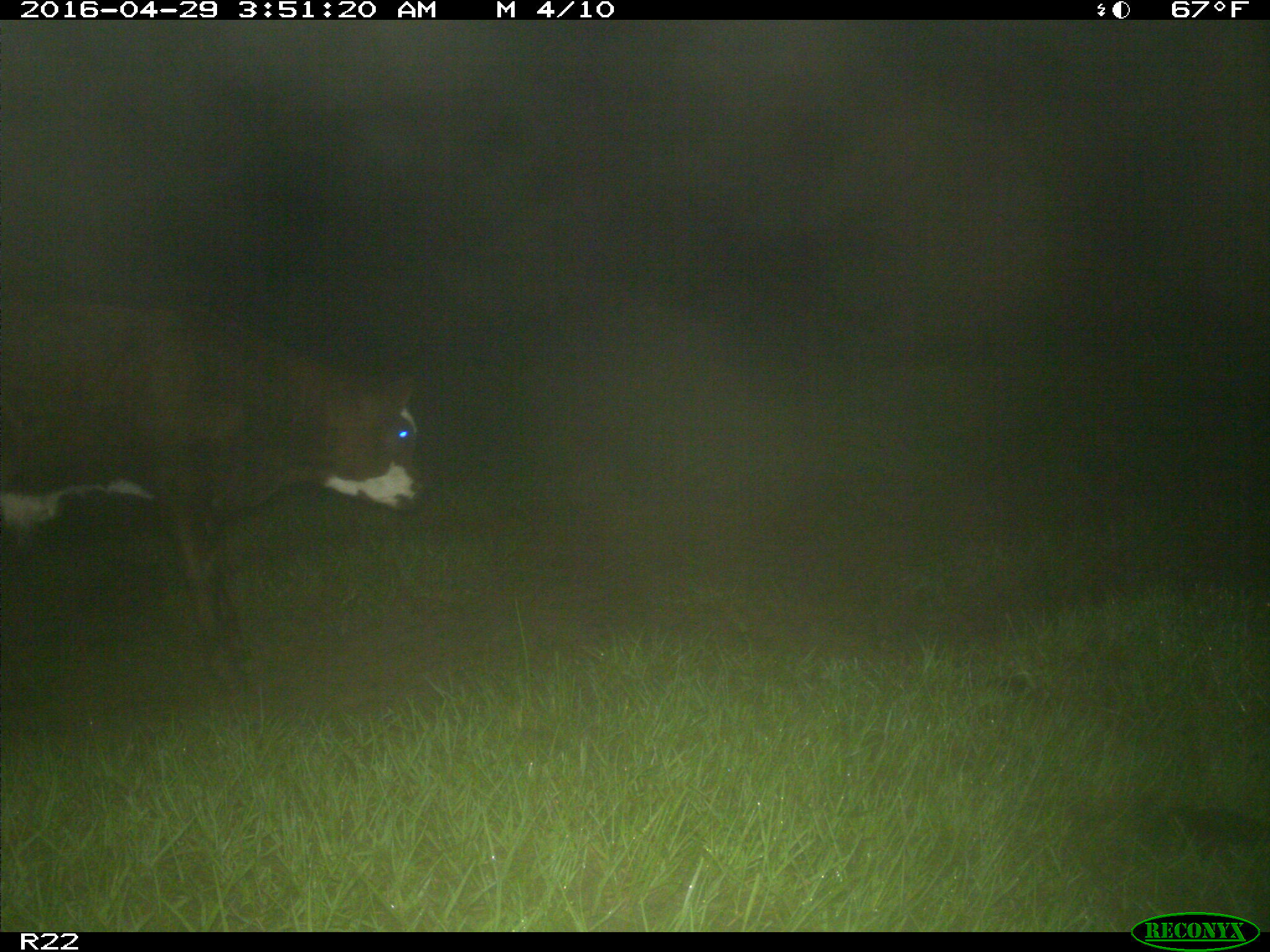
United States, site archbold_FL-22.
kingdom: Animalia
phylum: Chordata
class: Mammalia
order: Artiodactyla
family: Bovidae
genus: Bos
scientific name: Bos taurus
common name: domestic cow